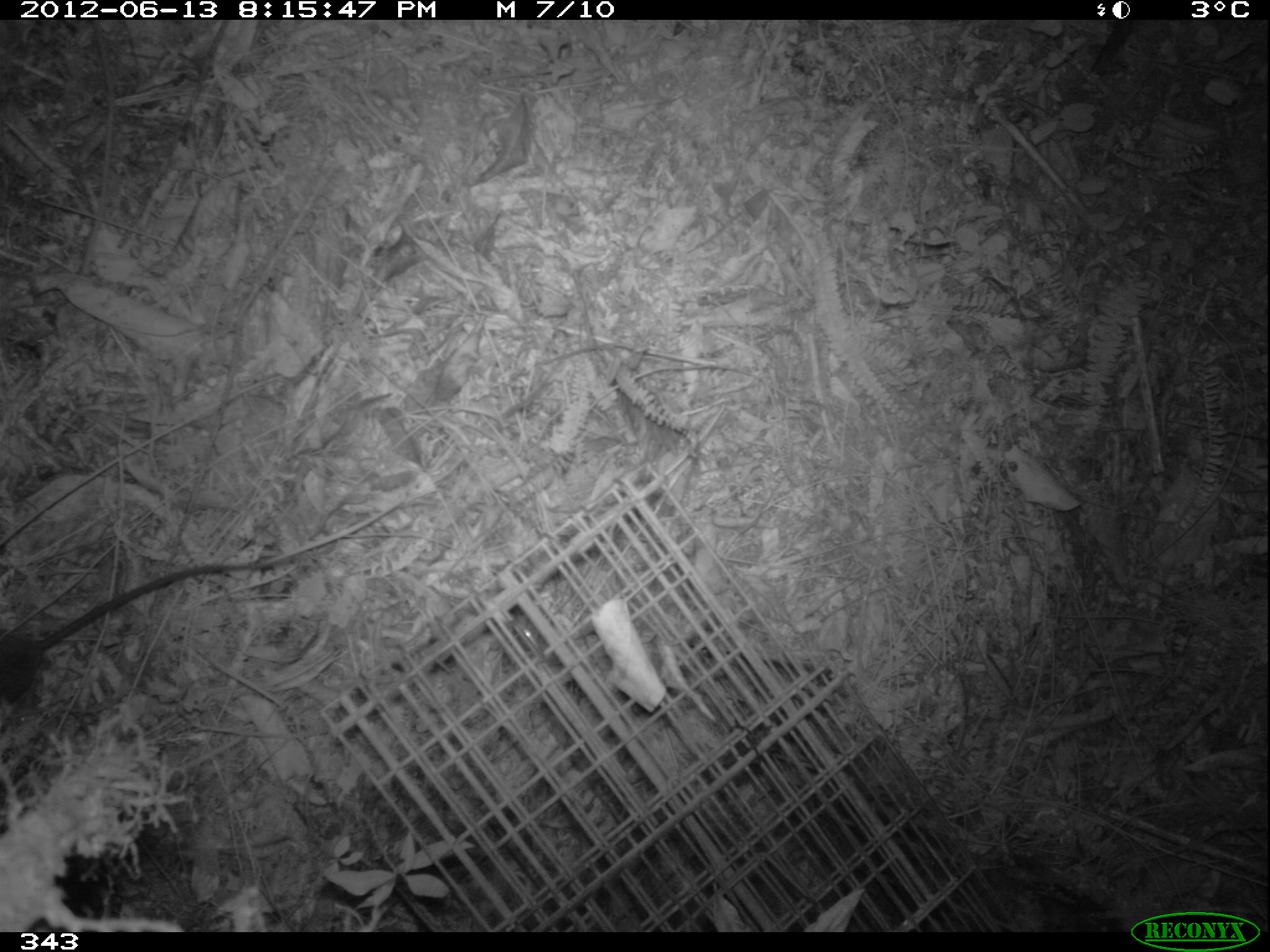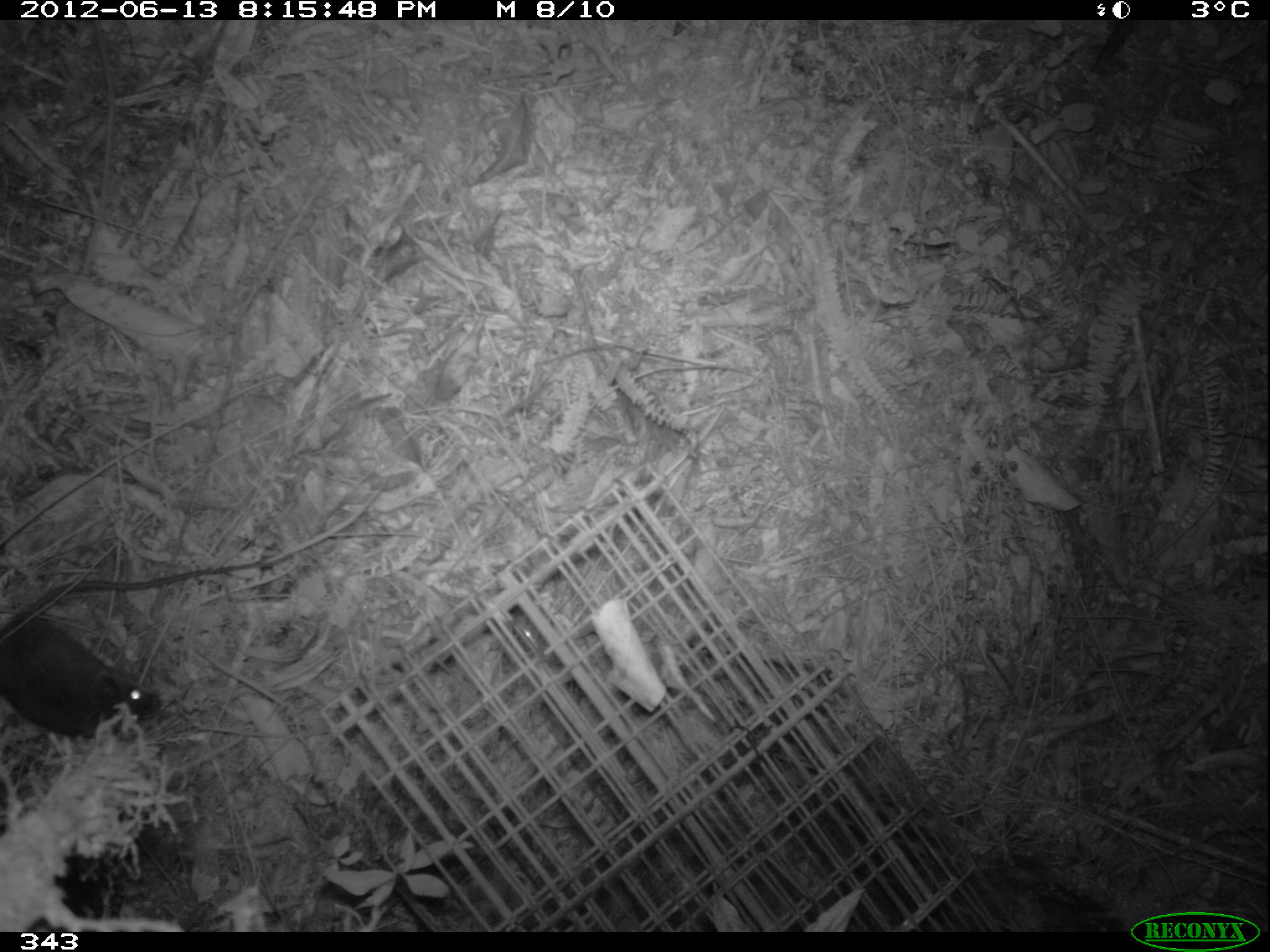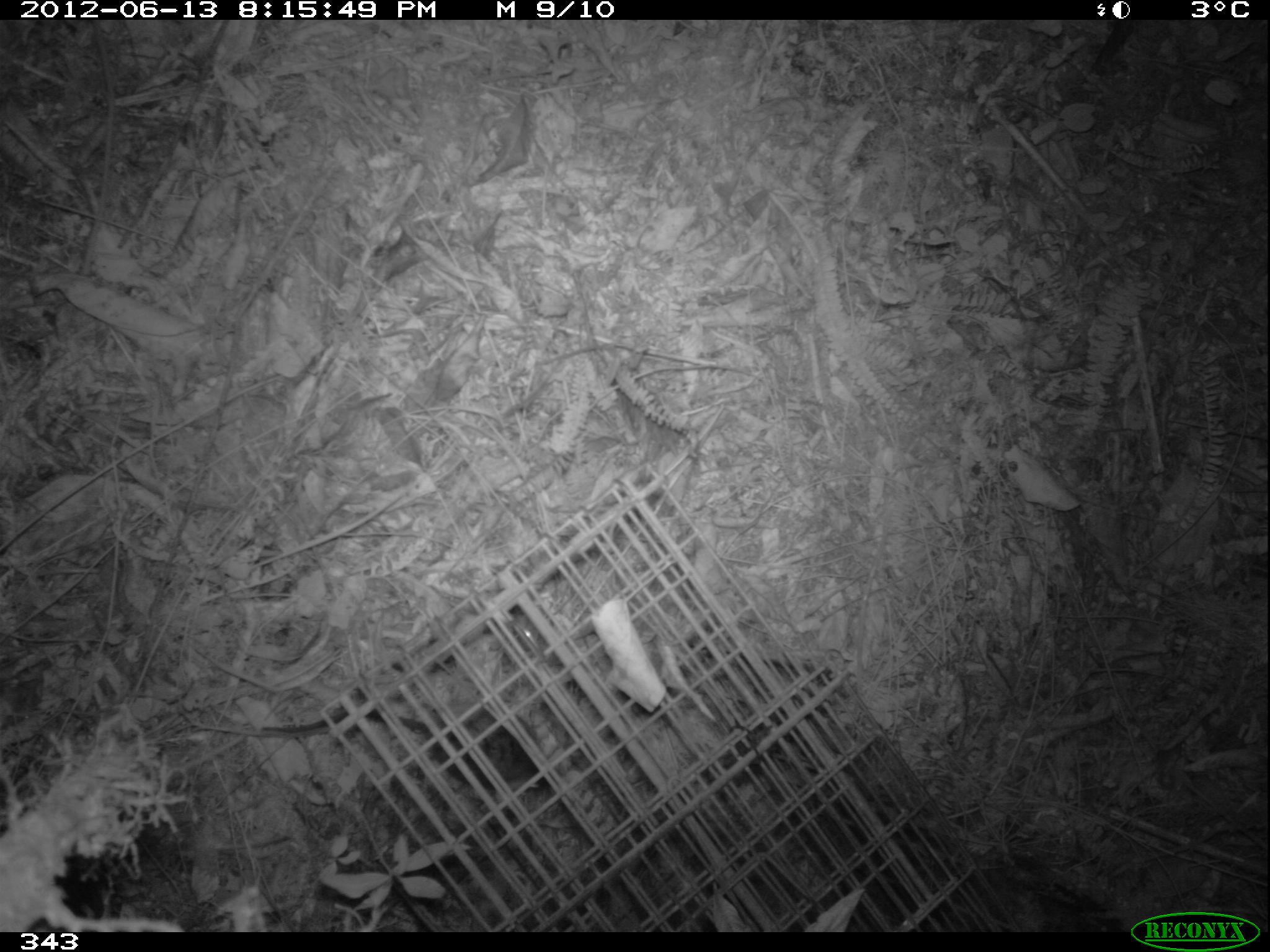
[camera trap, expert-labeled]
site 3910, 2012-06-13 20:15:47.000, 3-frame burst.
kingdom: Animalia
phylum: Chordata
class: Mammalia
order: Rodentia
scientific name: Rodentia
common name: rodents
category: unknown rodent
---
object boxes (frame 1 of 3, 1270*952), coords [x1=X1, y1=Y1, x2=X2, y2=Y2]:
unknown rodent: [x1=0, y1=560, x2=278, y2=706]